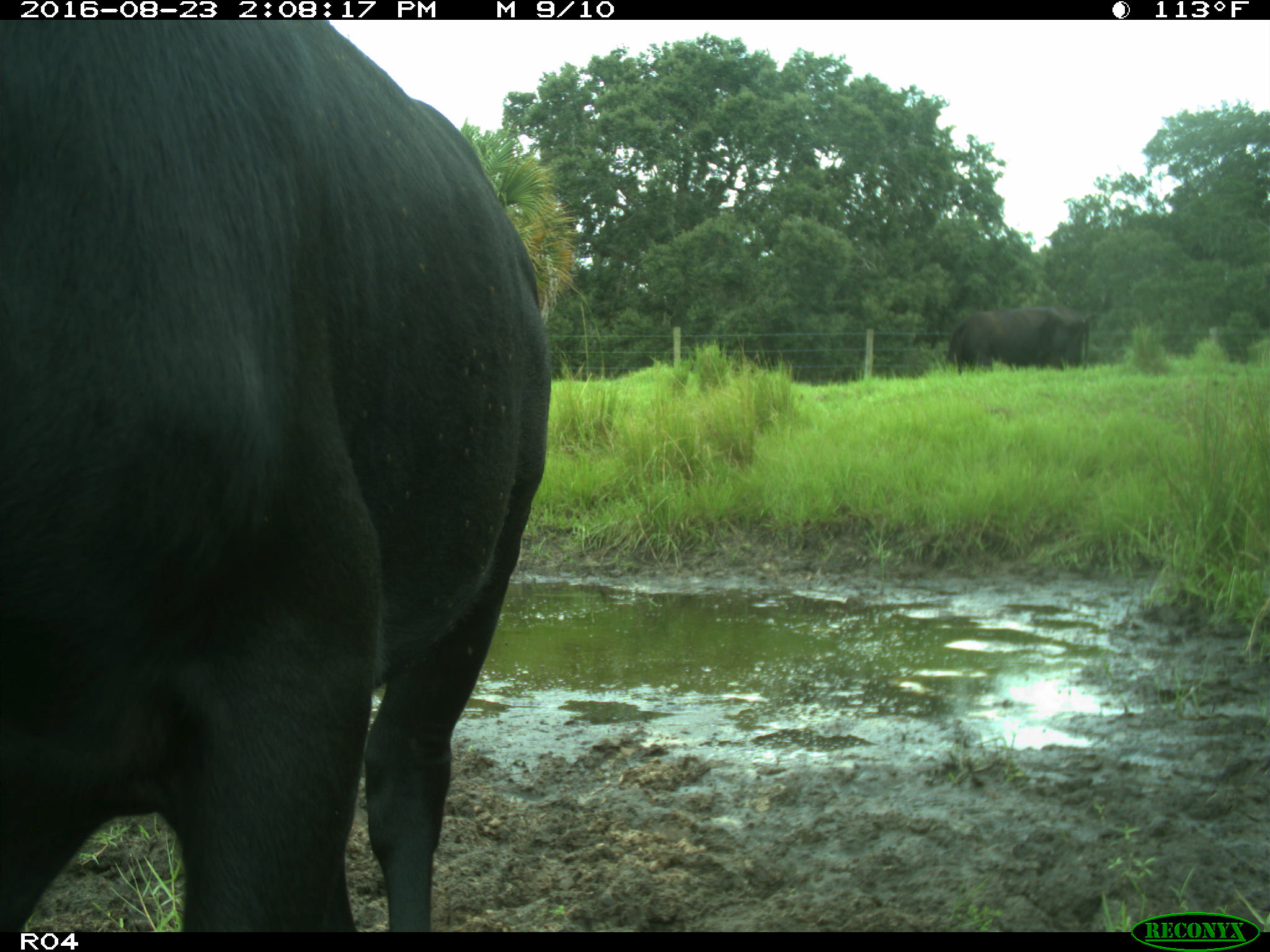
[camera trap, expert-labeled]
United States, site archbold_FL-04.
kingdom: Animalia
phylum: Chordata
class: Mammalia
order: Artiodactyla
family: Bovidae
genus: Bos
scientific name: Bos taurus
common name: domestic cow